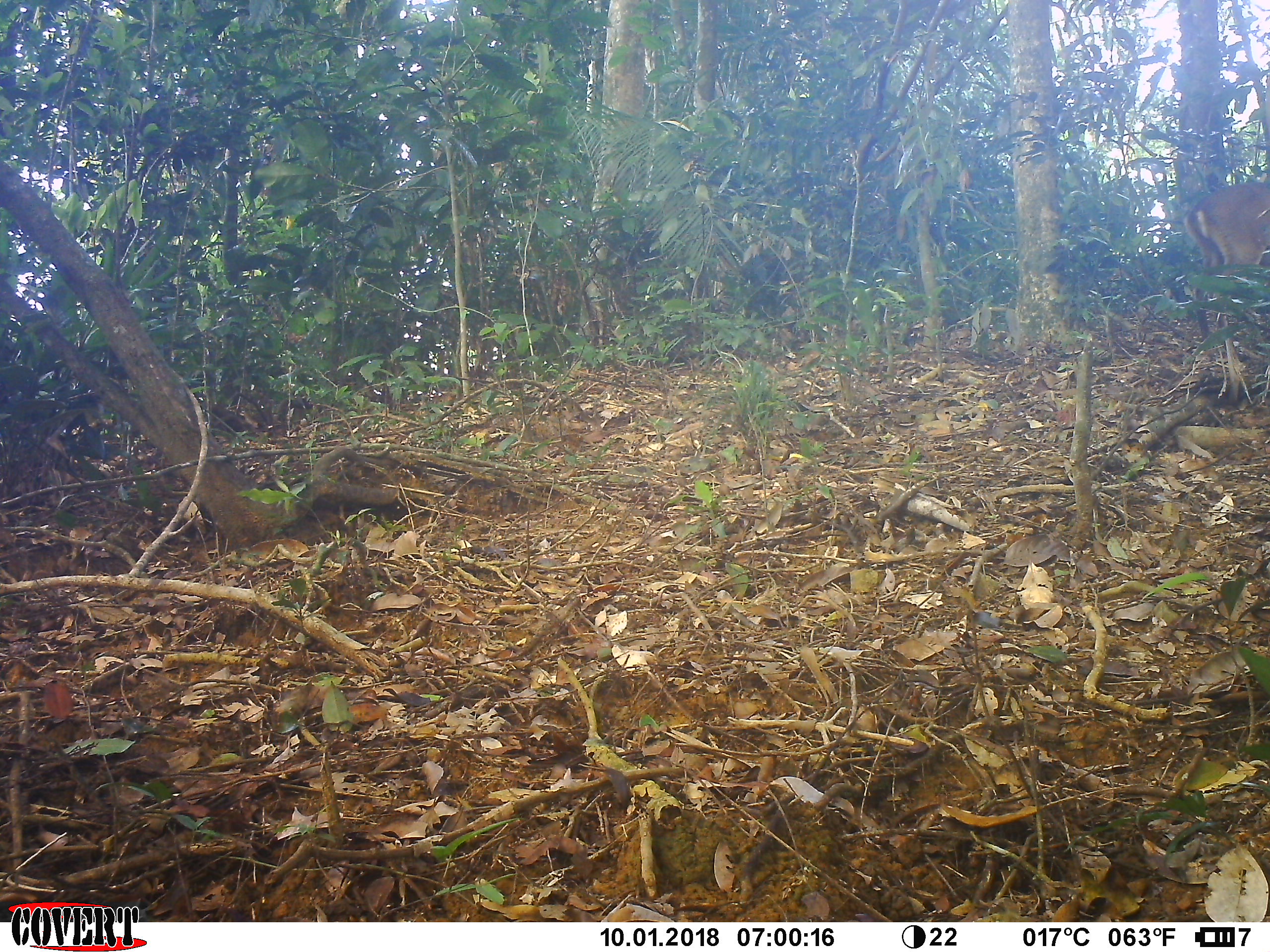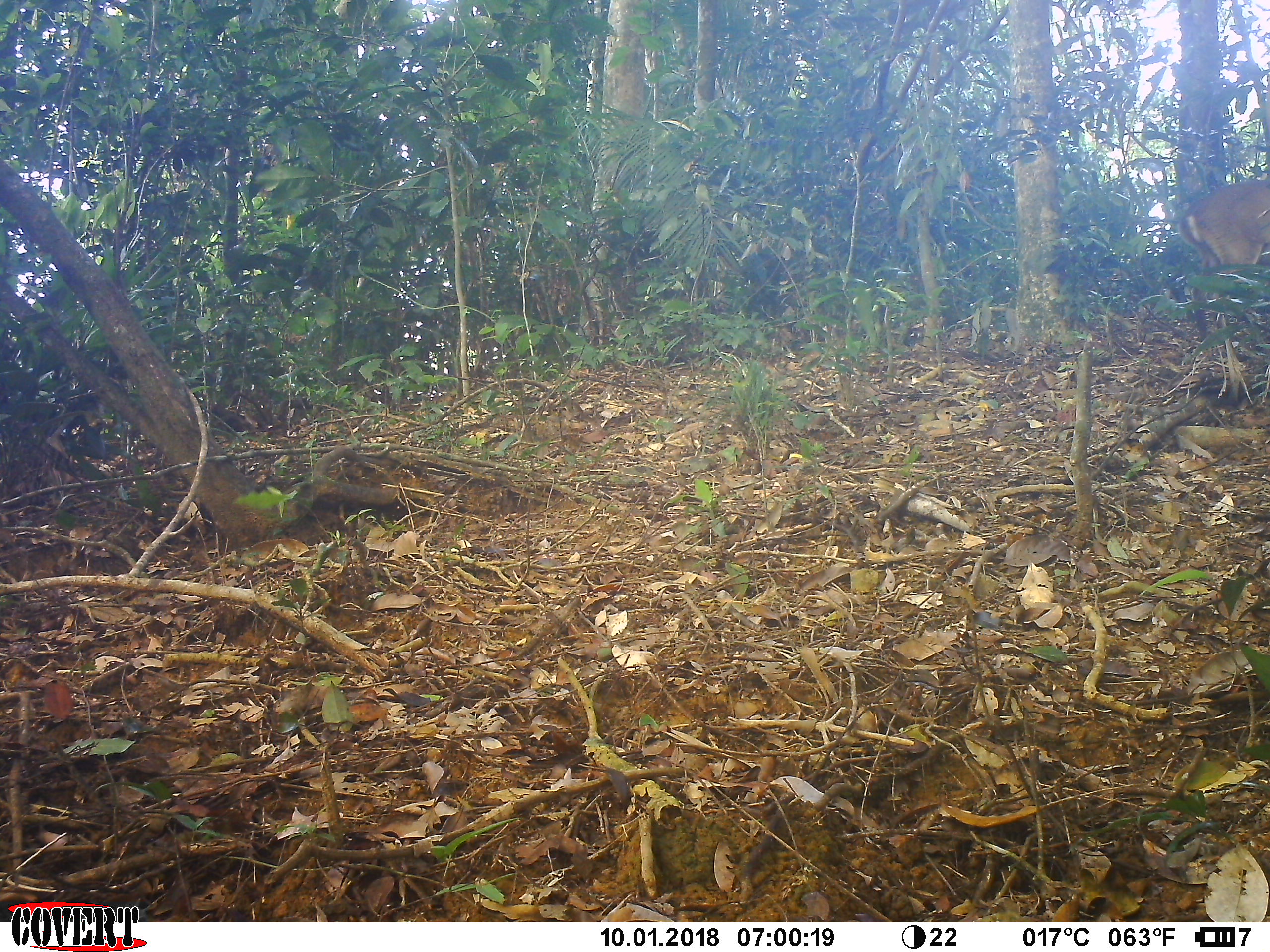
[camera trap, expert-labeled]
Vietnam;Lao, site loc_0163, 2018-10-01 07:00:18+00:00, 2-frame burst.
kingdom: Animalia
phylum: Chordata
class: Mammalia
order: Artiodactyla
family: Cervidae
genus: Muntiacus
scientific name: Muntiacus vuquangensis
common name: large-antlered muntjac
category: large antlered muntjac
Large antlered muntjac (large-antlered muntjac) (Muntiacus vuquangensis). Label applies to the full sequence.